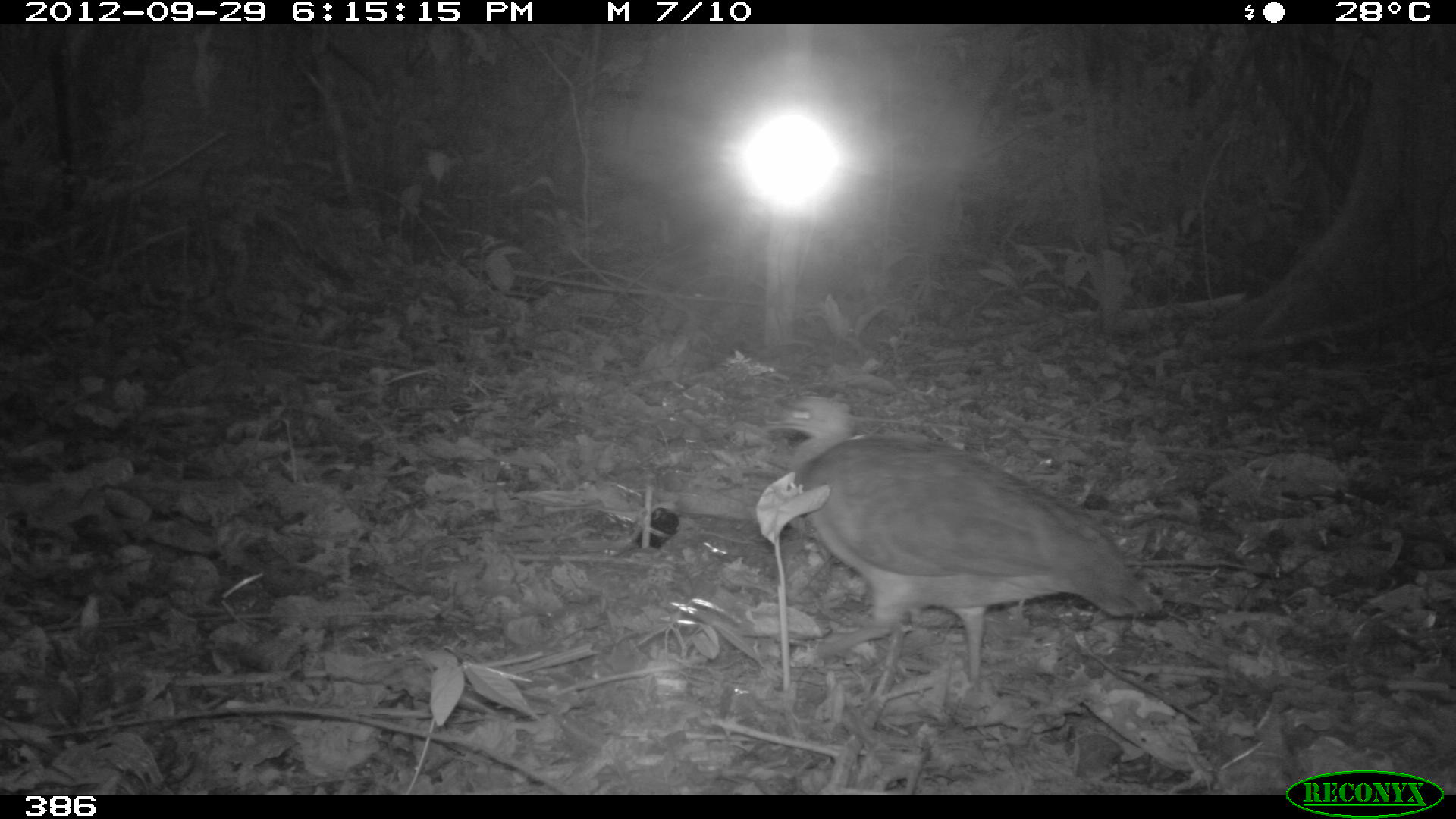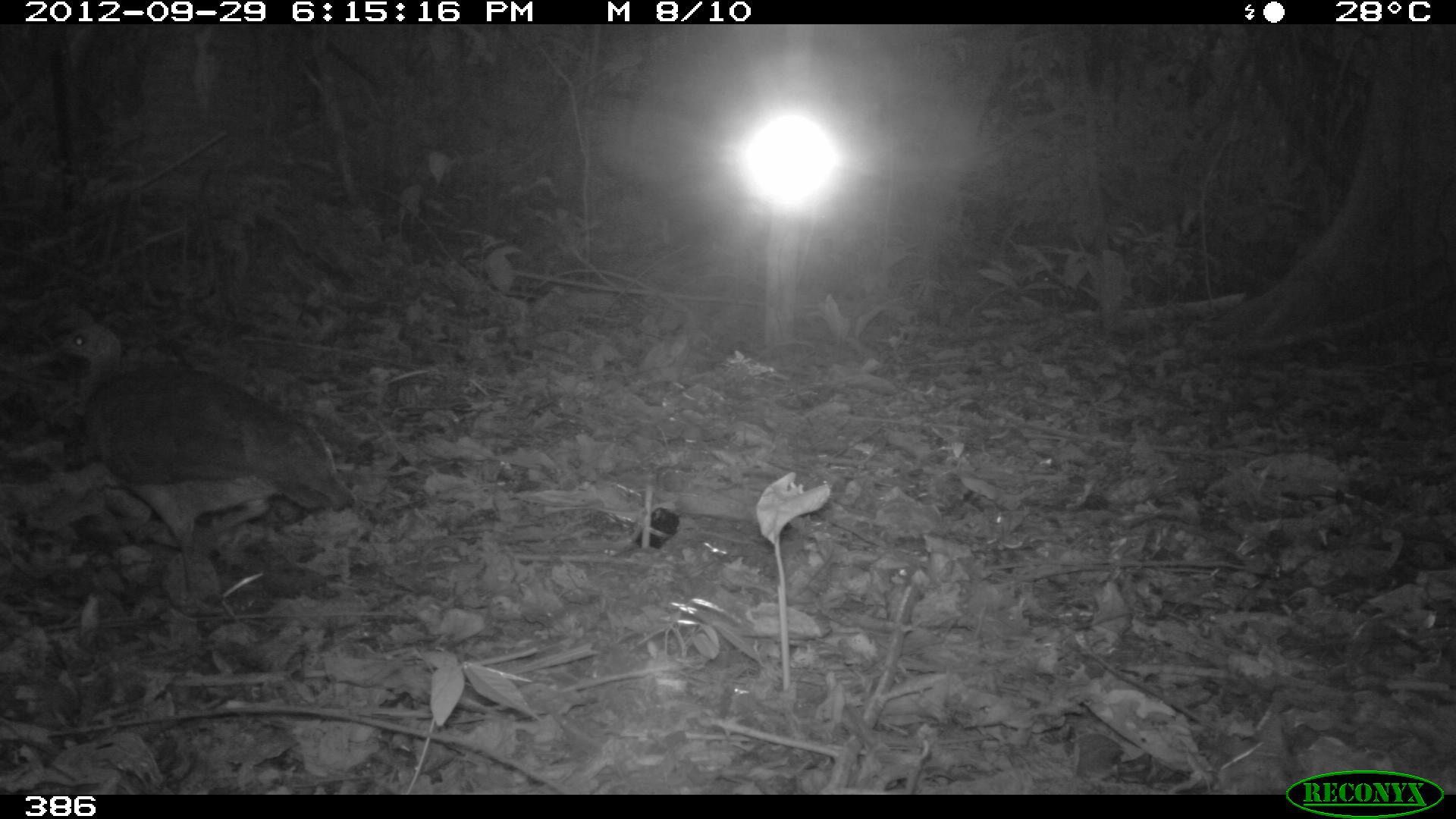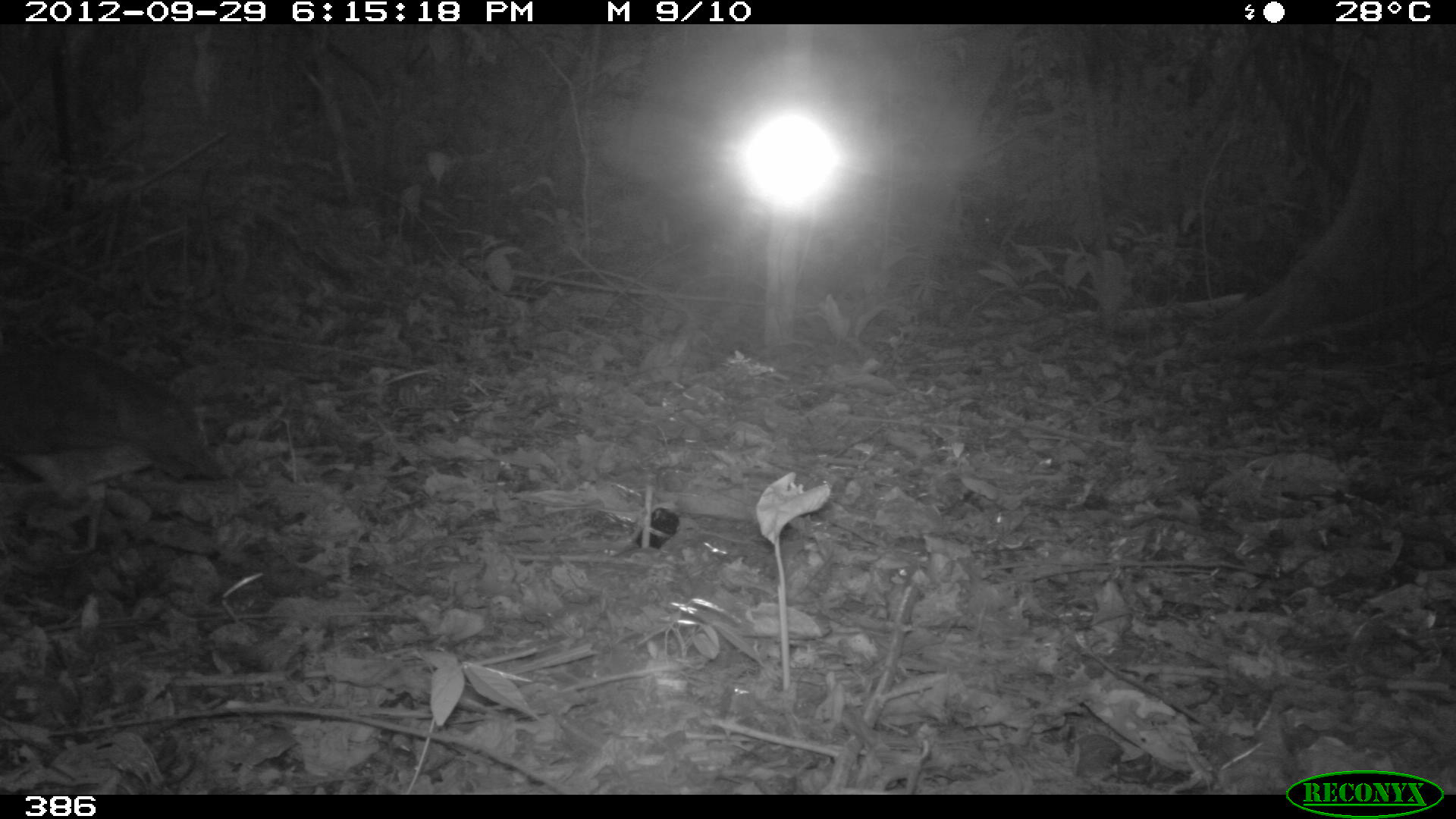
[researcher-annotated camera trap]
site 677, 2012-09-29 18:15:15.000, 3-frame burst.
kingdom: Animalia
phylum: Chordata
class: Aves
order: Galliformes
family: Phasianidae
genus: Alectoris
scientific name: Alectoris rufa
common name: red-legged partridge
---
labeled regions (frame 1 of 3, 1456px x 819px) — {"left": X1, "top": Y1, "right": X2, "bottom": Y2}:
alectoris rufa: {"left": 751, "top": 431, "right": 1171, "bottom": 685}; {"left": 779, "top": 394, "right": 849, "bottom": 466}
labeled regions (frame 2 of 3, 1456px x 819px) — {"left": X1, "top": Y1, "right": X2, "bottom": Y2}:
alectoris rufa: {"left": 48, "top": 315, "right": 357, "bottom": 608}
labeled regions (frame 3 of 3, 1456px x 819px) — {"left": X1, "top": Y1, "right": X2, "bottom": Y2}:
alectoris rufa: {"left": 0, "top": 348, "right": 225, "bottom": 484}